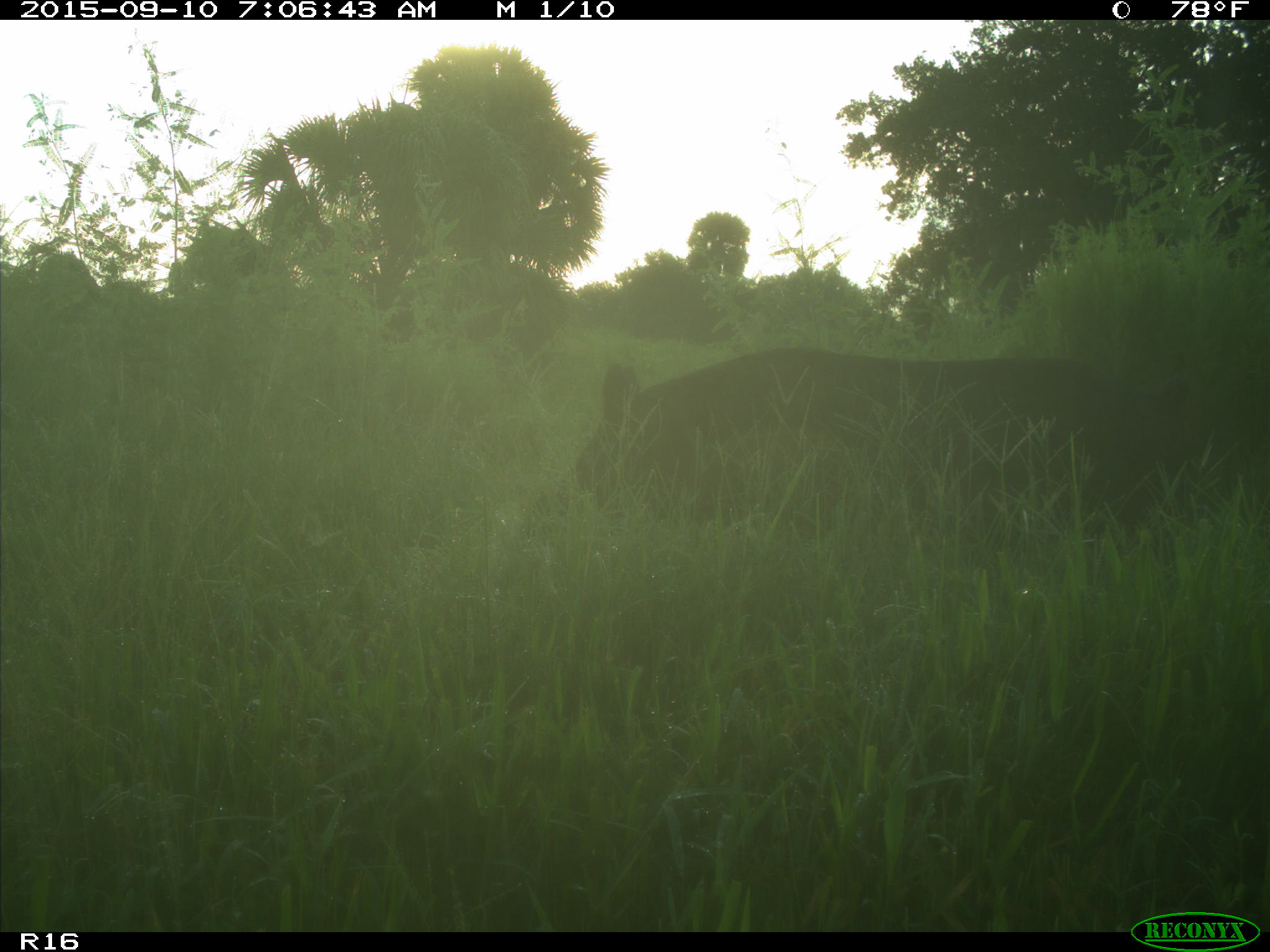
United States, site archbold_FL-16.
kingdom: Animalia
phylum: Chordata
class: Mammalia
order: Artiodactyla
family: Suidae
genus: Sus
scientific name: Sus scrofa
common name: wild boar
Sus scrofa (wild boar).